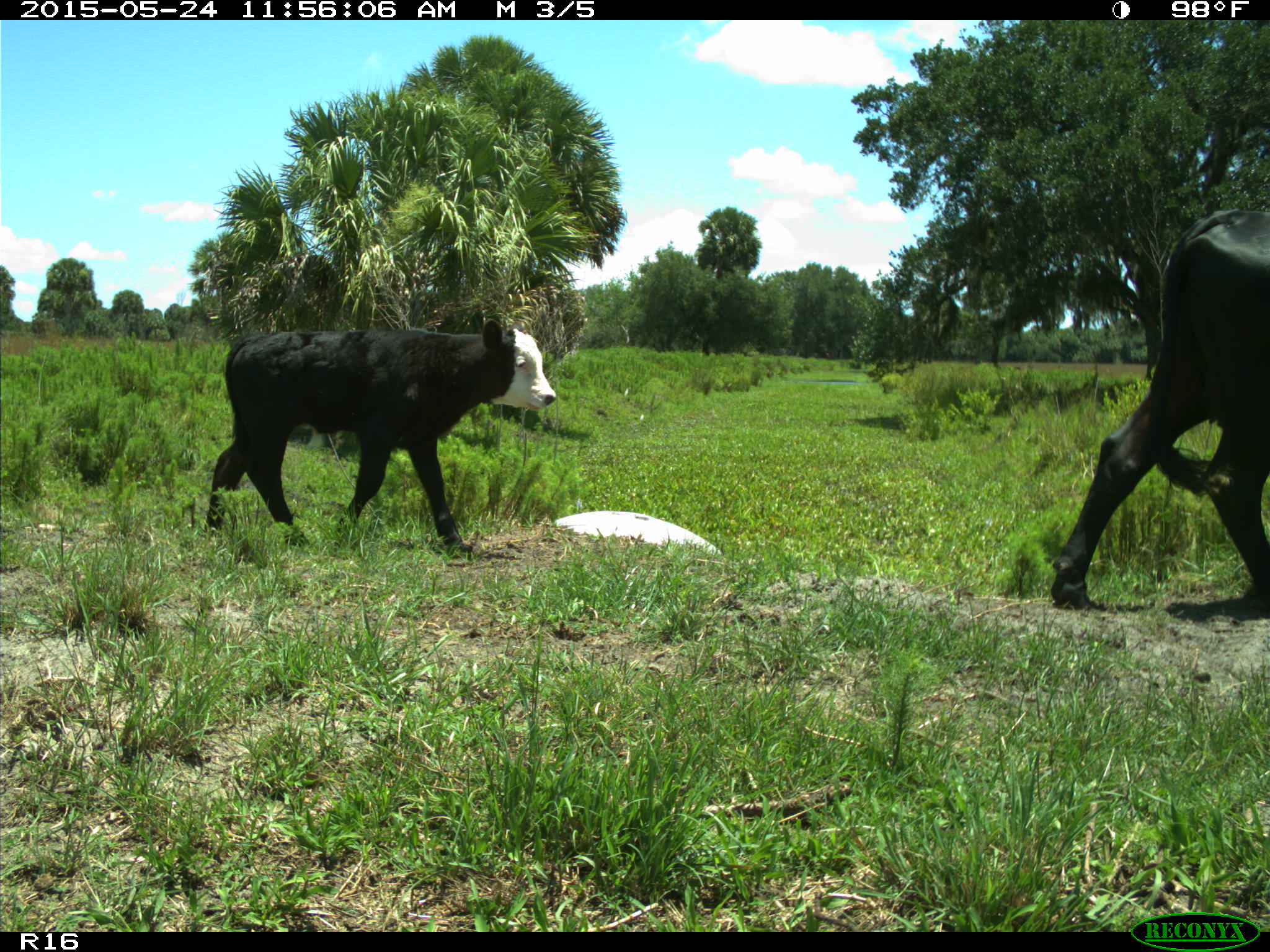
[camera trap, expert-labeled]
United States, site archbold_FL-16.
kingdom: Animalia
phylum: Chordata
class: Mammalia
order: Artiodactyla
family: Bovidae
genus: Bos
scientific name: Bos taurus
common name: domestic cow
Bos taurus (domestic cow).